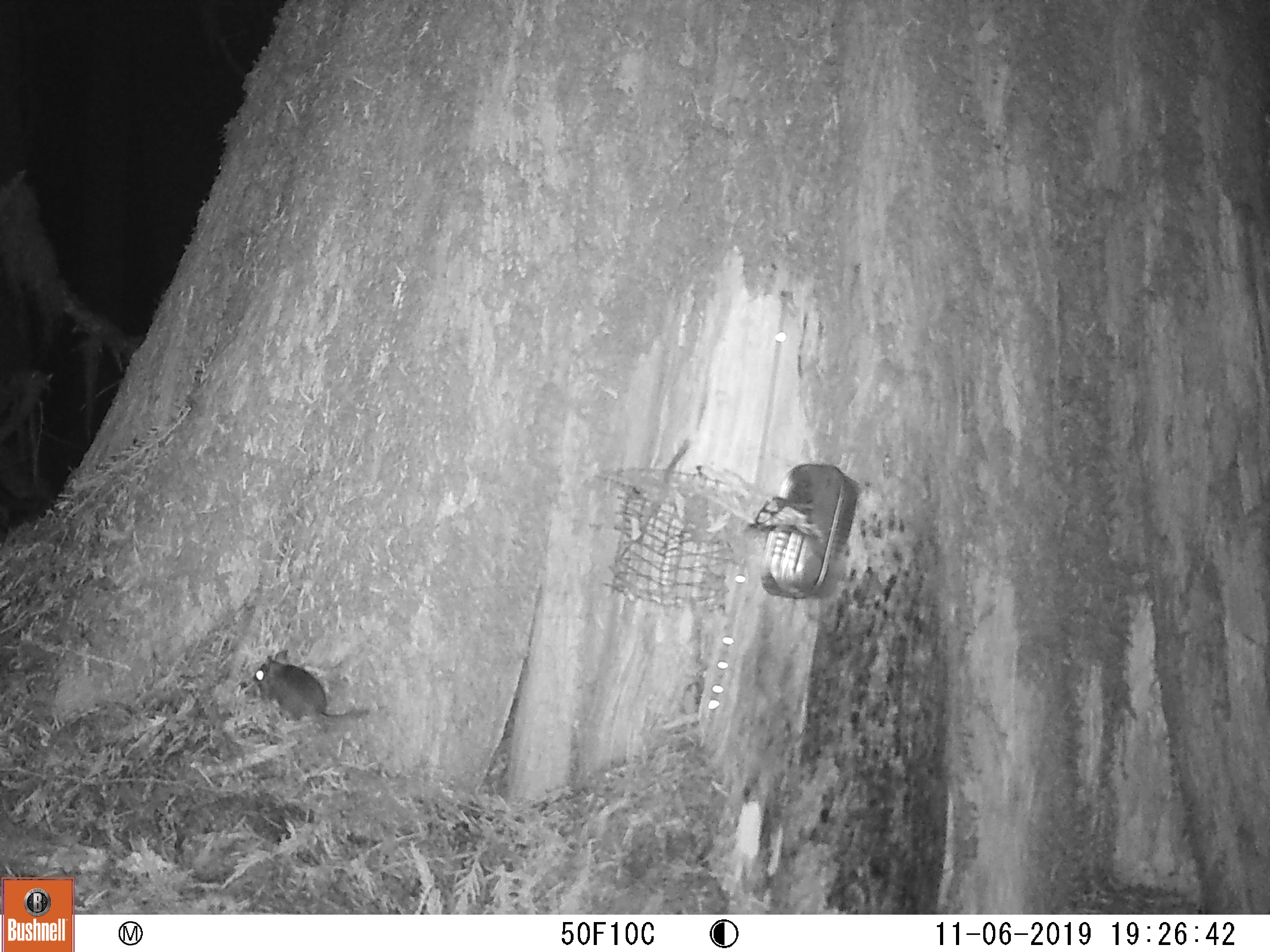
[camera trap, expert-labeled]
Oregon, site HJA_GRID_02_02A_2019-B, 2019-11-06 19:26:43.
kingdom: Animalia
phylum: Chordata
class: Mammalia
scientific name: Mammalia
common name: small mammal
Small mammal (Mammalia).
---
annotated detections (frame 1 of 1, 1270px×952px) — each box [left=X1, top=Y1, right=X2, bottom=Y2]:
small mammal: [left=245, top=644, right=391, bottom=746]